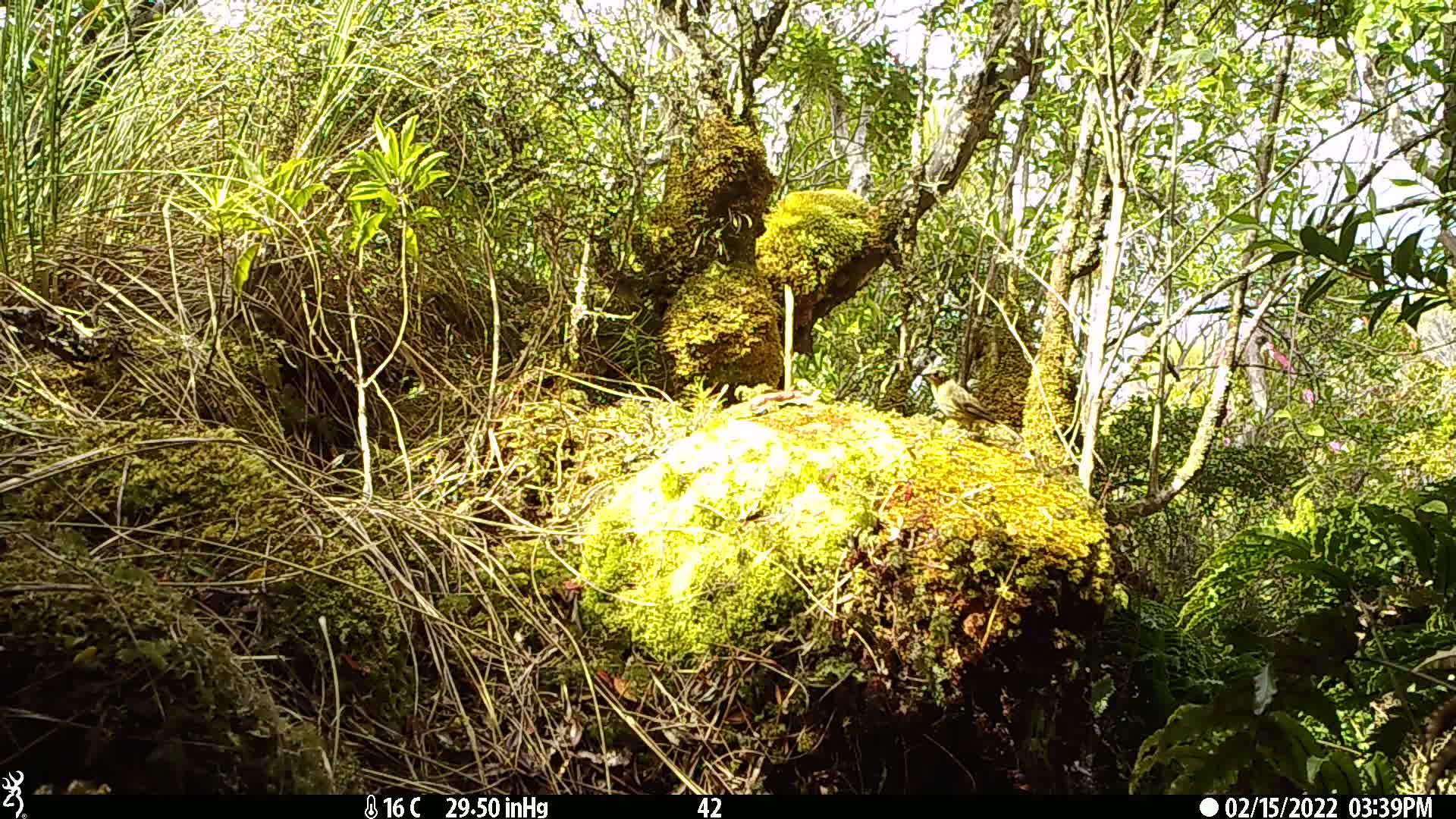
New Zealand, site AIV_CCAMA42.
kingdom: Animalia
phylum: Chordata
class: Aves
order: Passeriformes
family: Meliphagidae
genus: Anthornis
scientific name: Anthornis melanura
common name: new zealand bellbird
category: bellbird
Bellbird (new zealand bellbird) (Anthornis melanura).